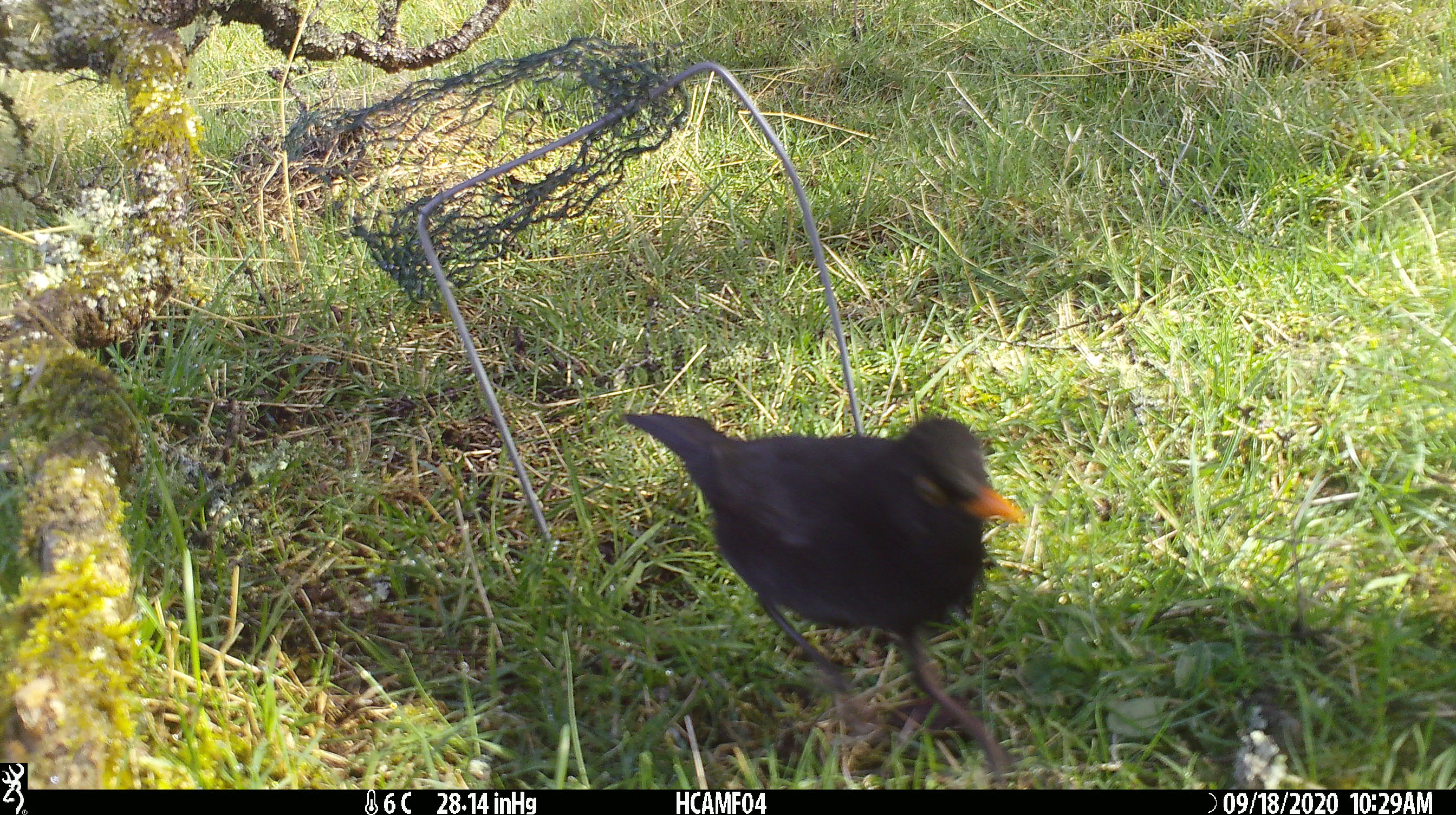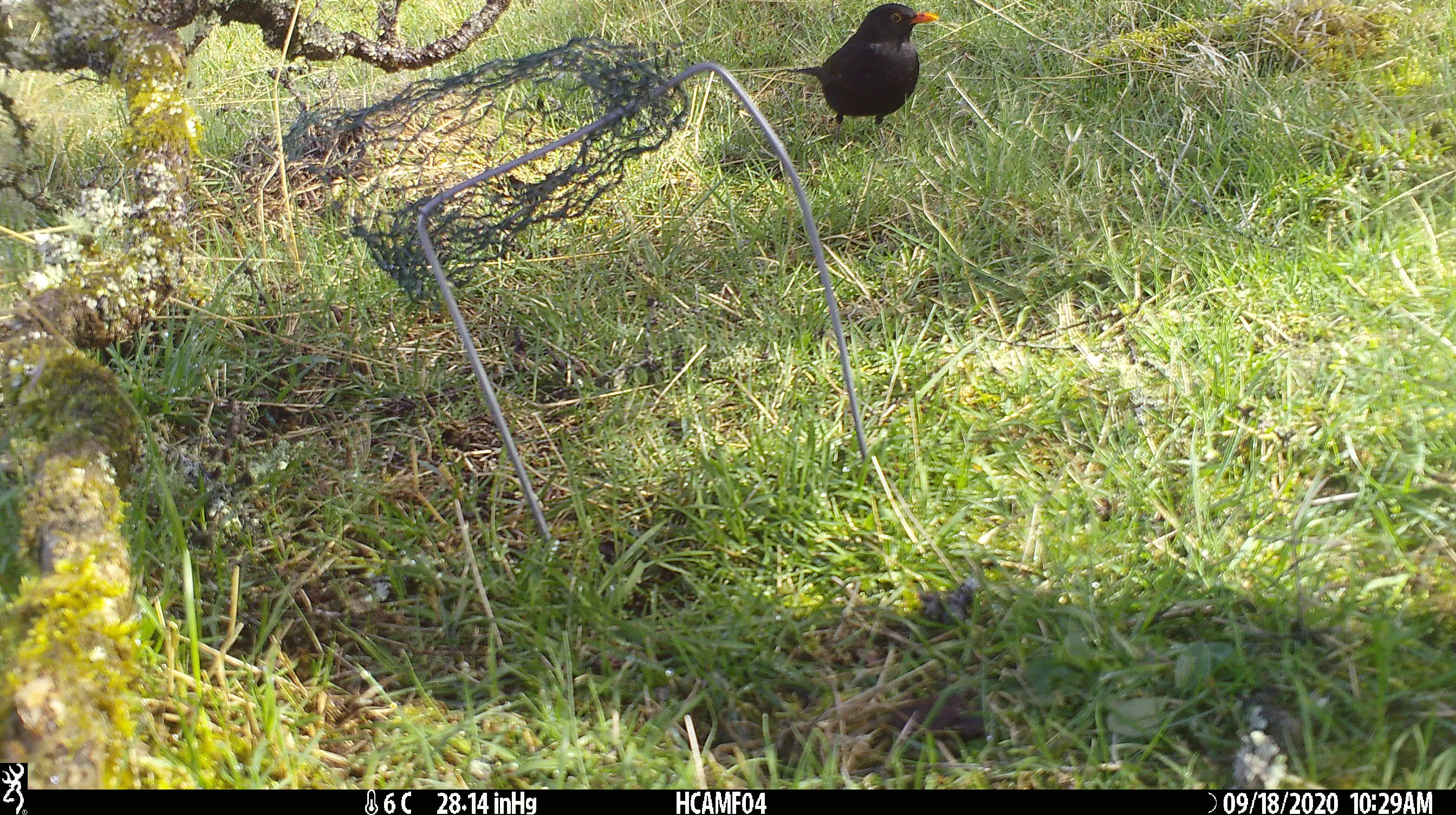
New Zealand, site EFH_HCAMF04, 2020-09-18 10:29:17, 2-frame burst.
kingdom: Animalia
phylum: Chordata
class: Aves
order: Passeriformes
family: Turdidae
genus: Turdus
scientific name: Turdus merula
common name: eurasian blackbird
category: blackbird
Blackbird (eurasian blackbird) (Turdus merula).